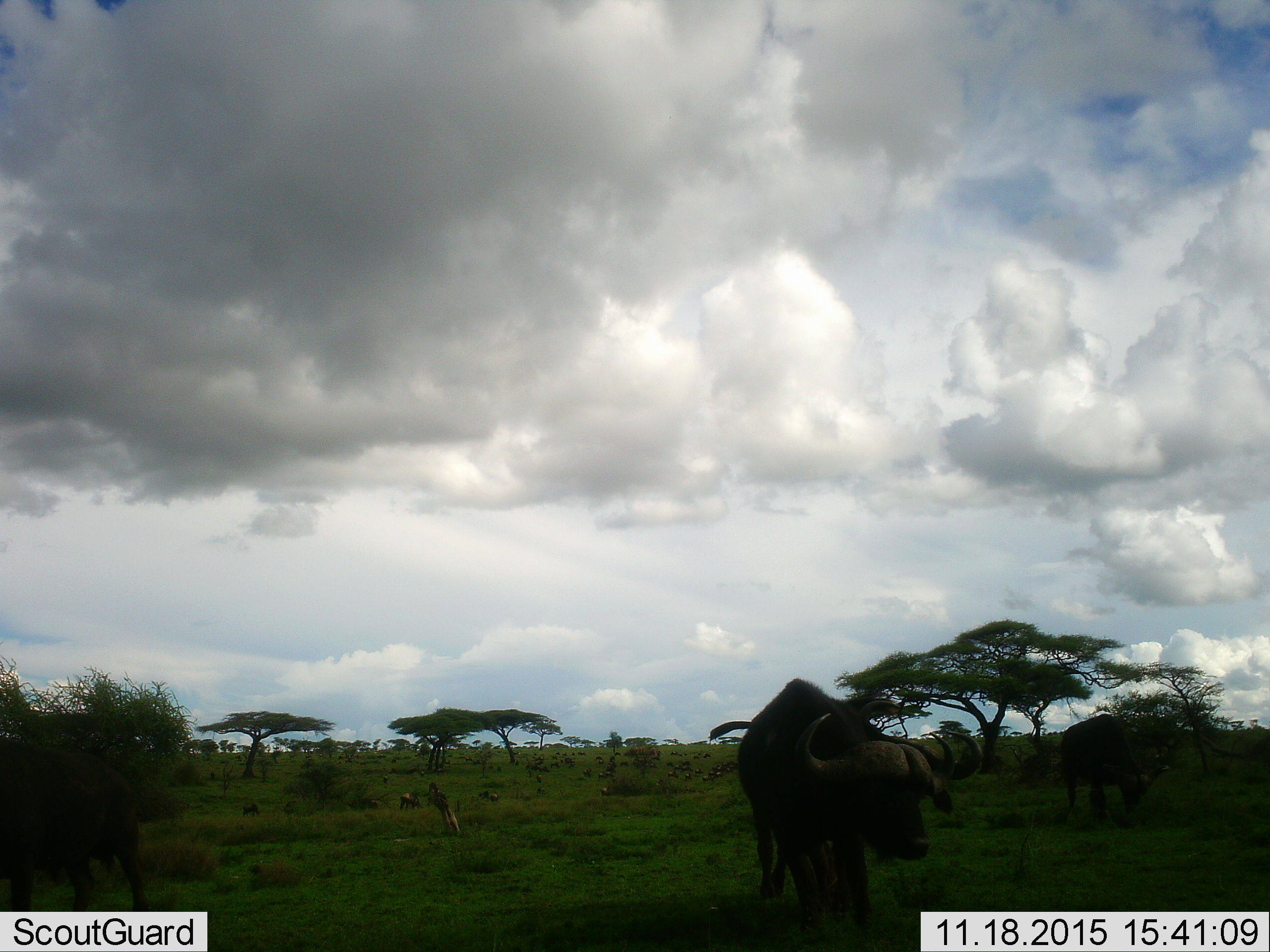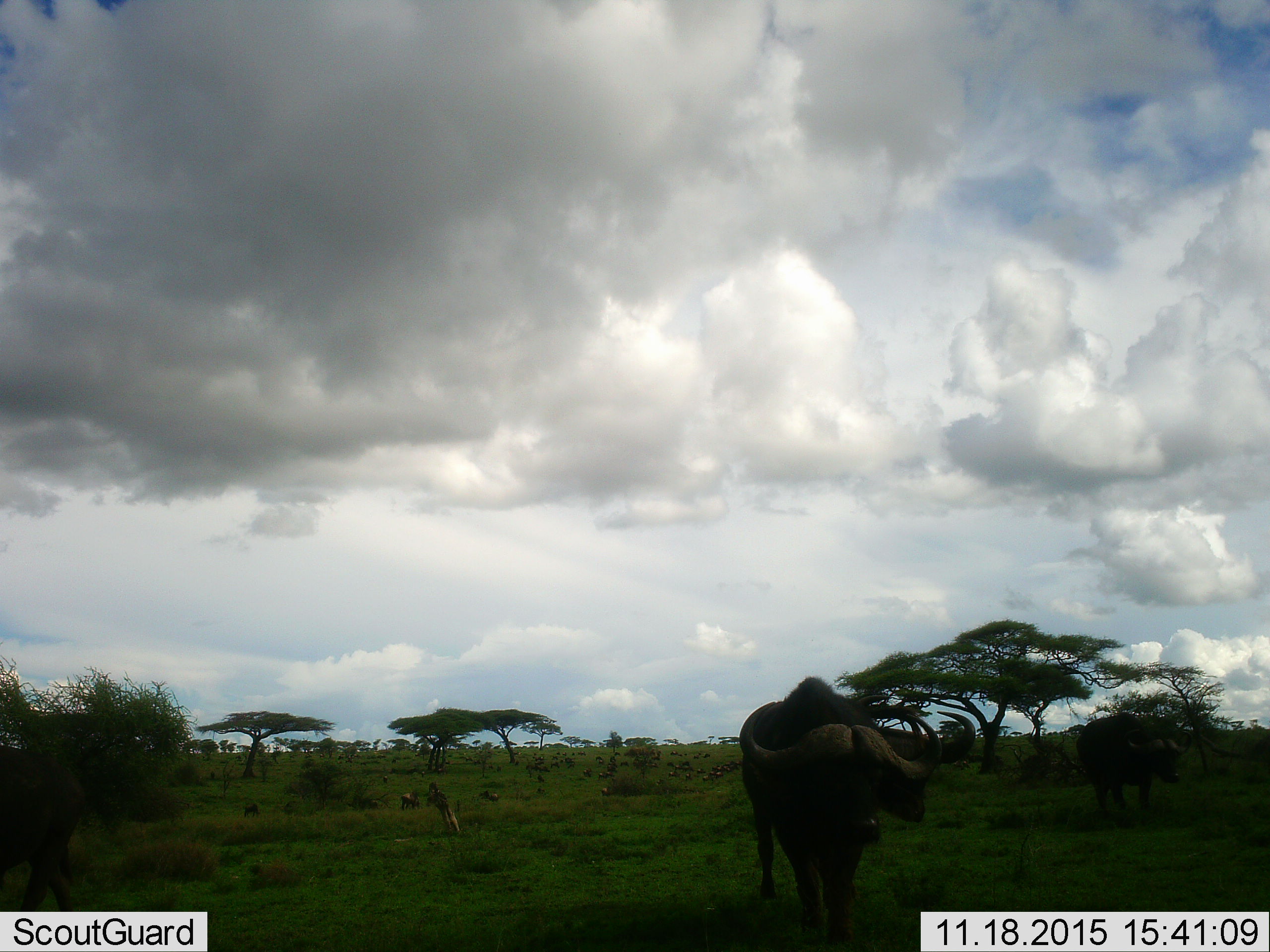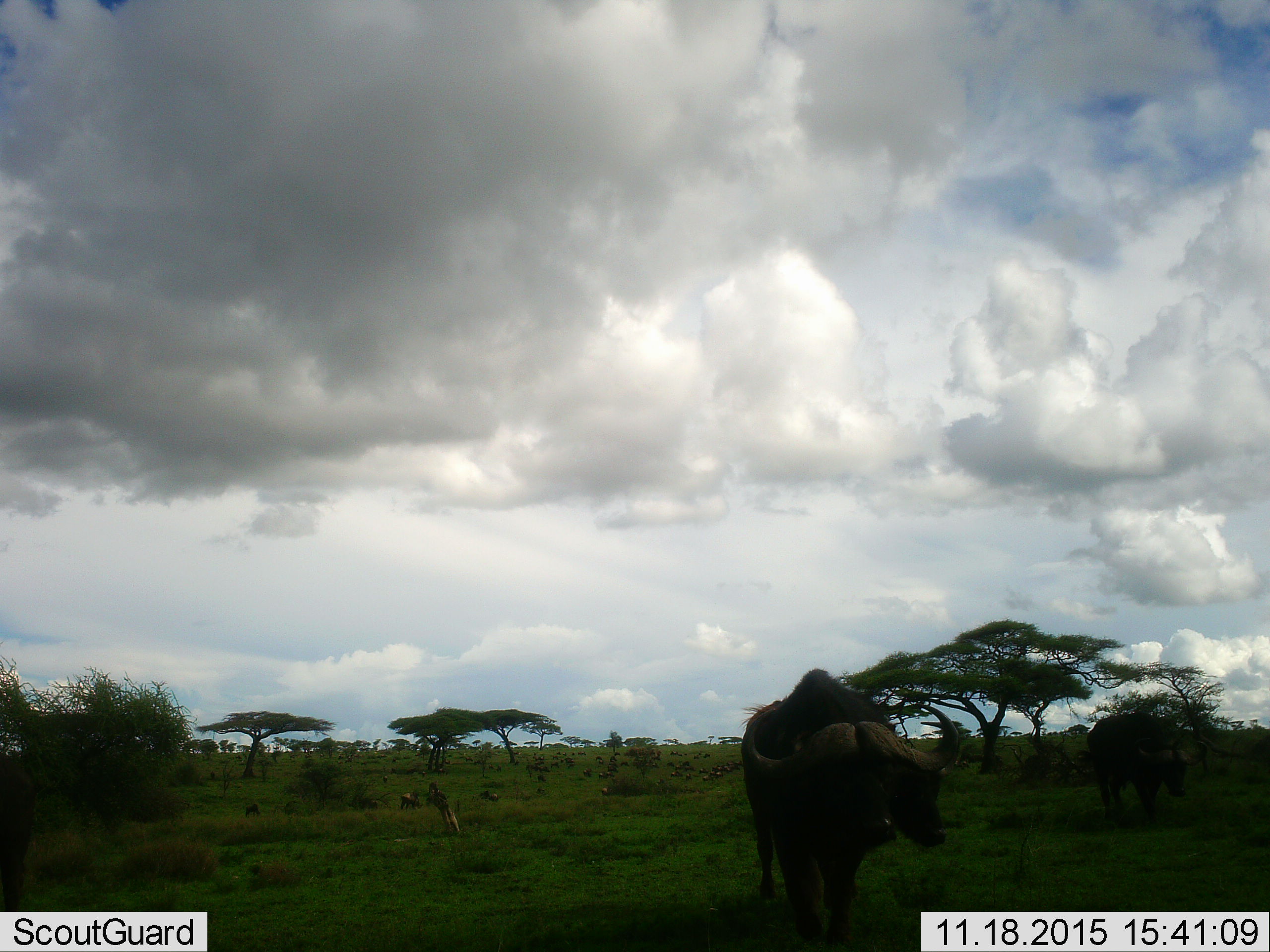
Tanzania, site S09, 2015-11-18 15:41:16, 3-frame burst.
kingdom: Animalia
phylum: Chordata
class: Mammalia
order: Artiodactyla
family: Bovidae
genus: Syncerus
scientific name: Syncerus caffer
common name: cape buffalo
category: buffalo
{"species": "buffalo (cape buffalo) (Syncerus caffer)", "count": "11-50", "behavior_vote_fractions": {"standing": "29%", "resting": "0%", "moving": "86%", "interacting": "0%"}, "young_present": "0%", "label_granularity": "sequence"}